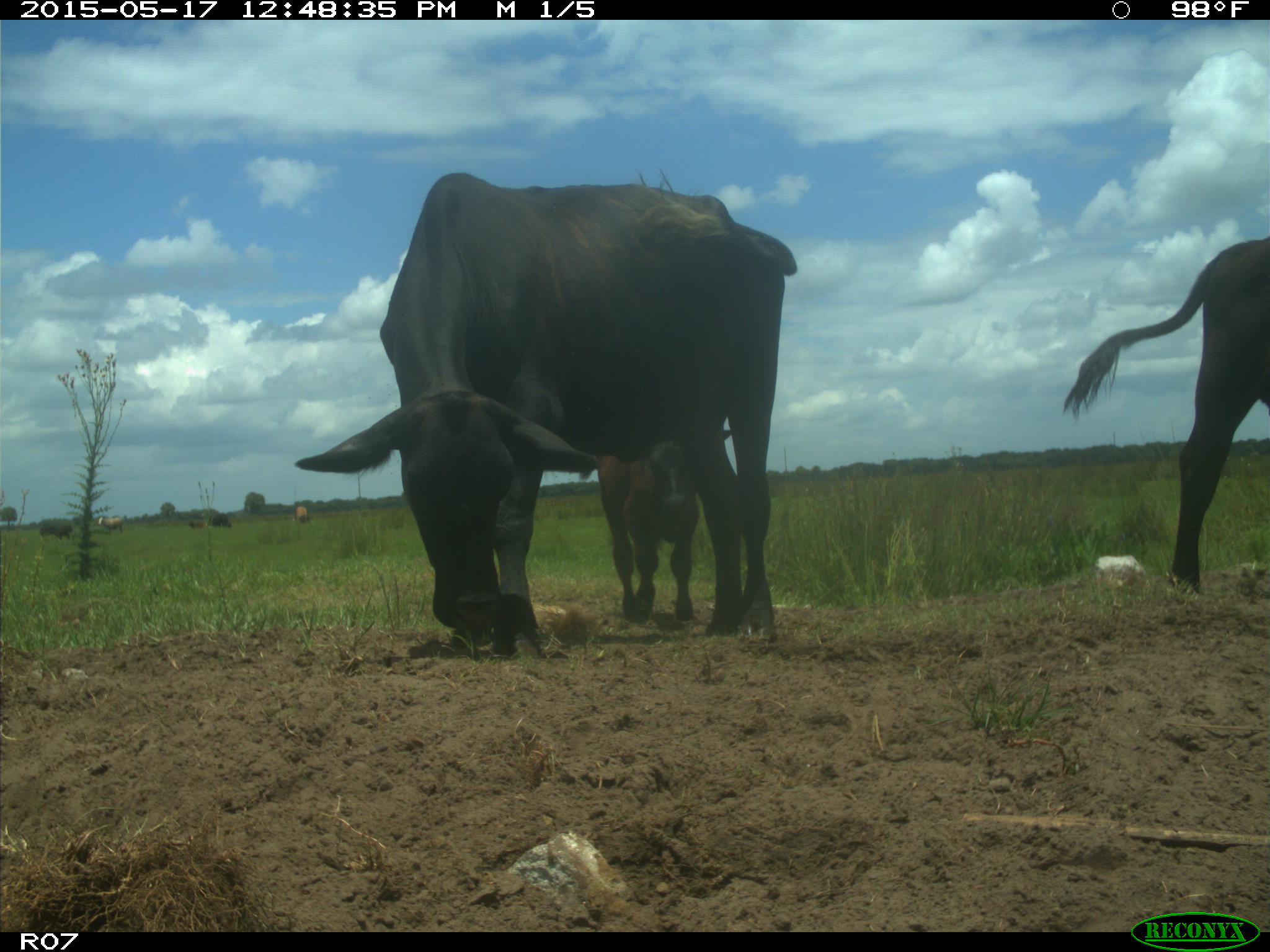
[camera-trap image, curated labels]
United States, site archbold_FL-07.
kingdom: Animalia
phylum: Chordata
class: Mammalia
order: Artiodactyla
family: Bovidae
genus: Bos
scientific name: Bos taurus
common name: domestic cow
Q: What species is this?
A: Bos taurus (domestic cow).